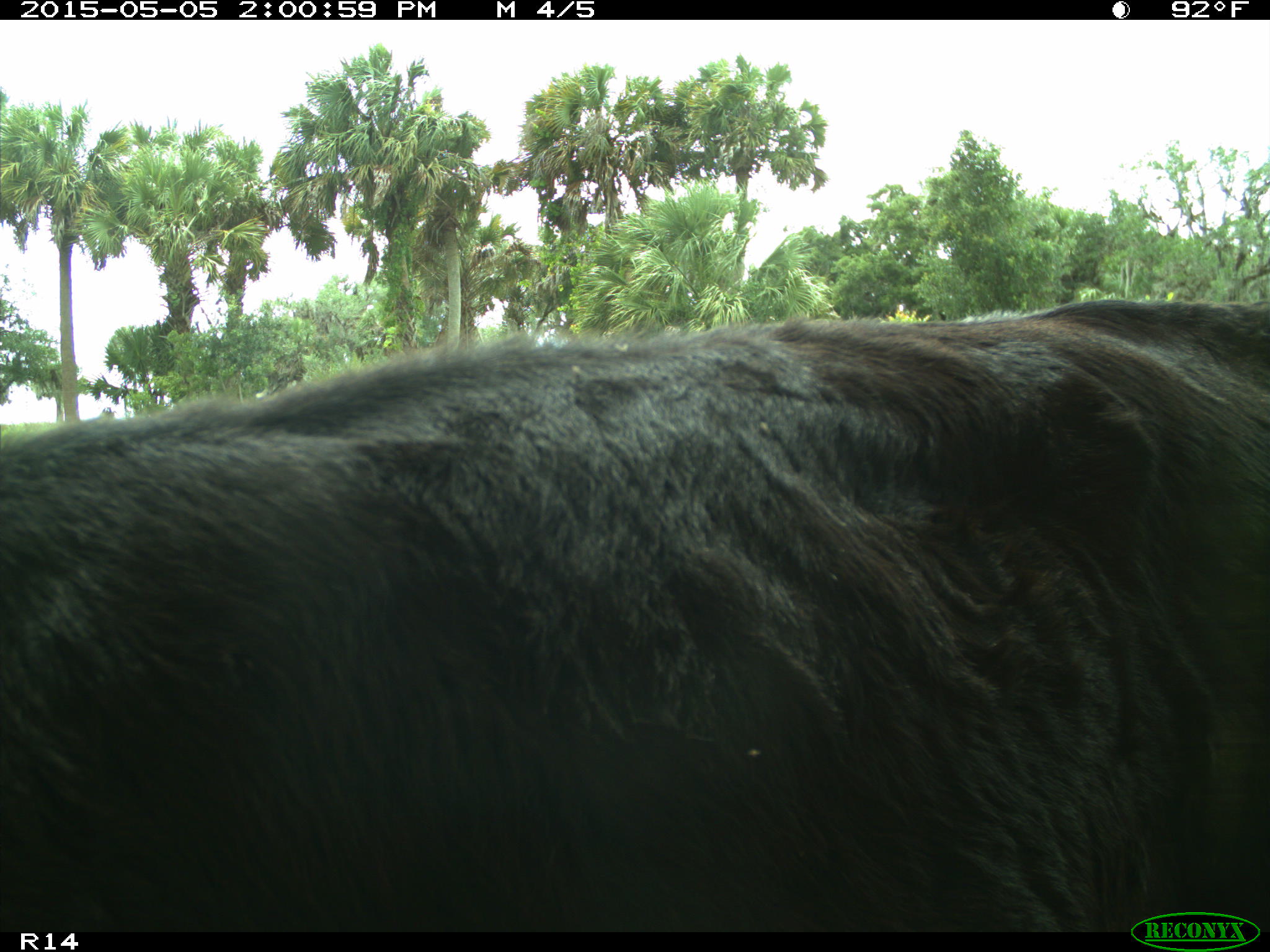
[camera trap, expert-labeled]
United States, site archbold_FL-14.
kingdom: Animalia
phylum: Chordata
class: Mammalia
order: Artiodactyla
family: Bovidae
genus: Bos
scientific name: Bos taurus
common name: domestic cow